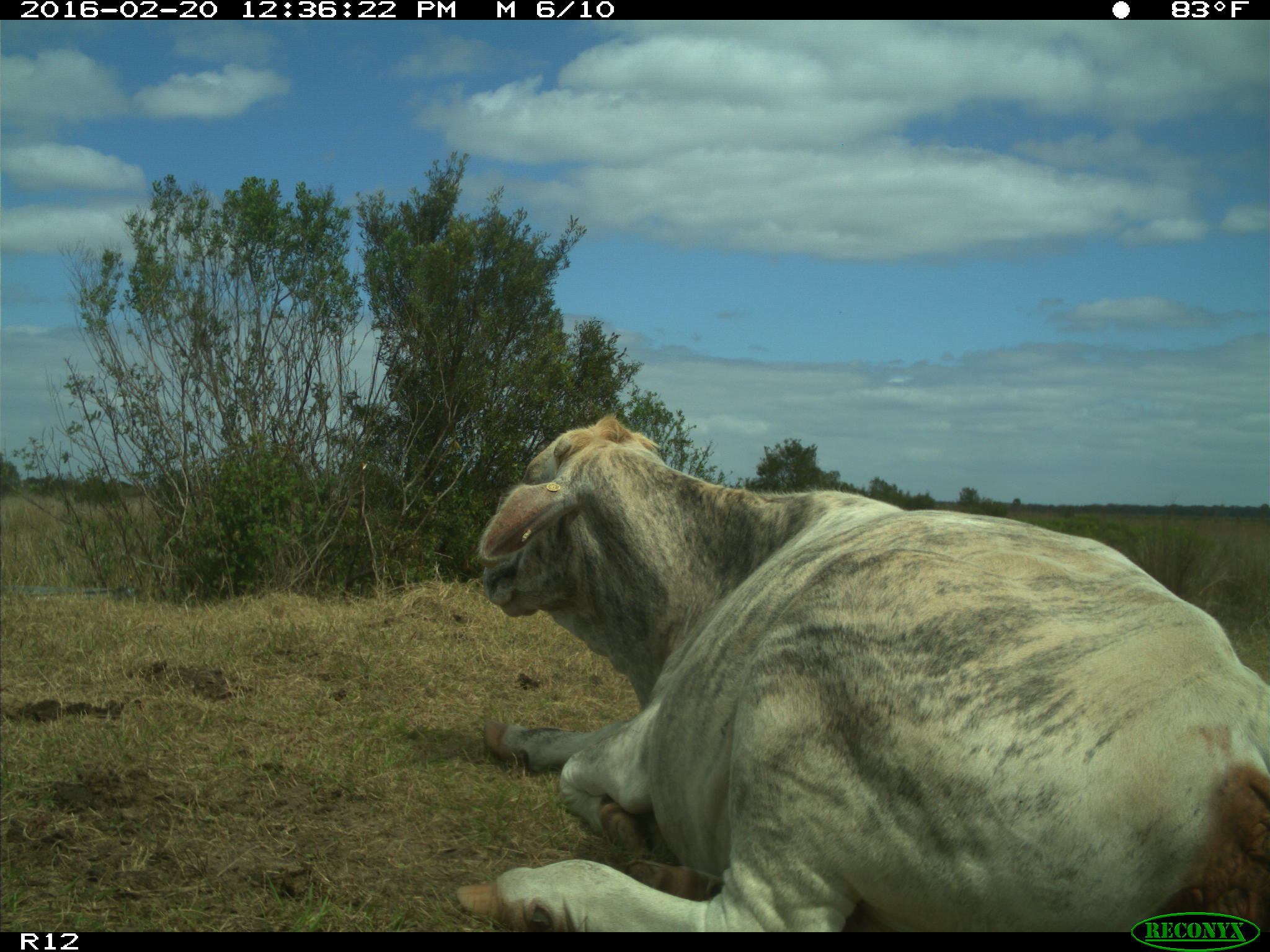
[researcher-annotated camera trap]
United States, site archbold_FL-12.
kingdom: Animalia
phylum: Chordata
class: Mammalia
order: Artiodactyla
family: Bovidae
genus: Bos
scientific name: Bos taurus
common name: domestic cow